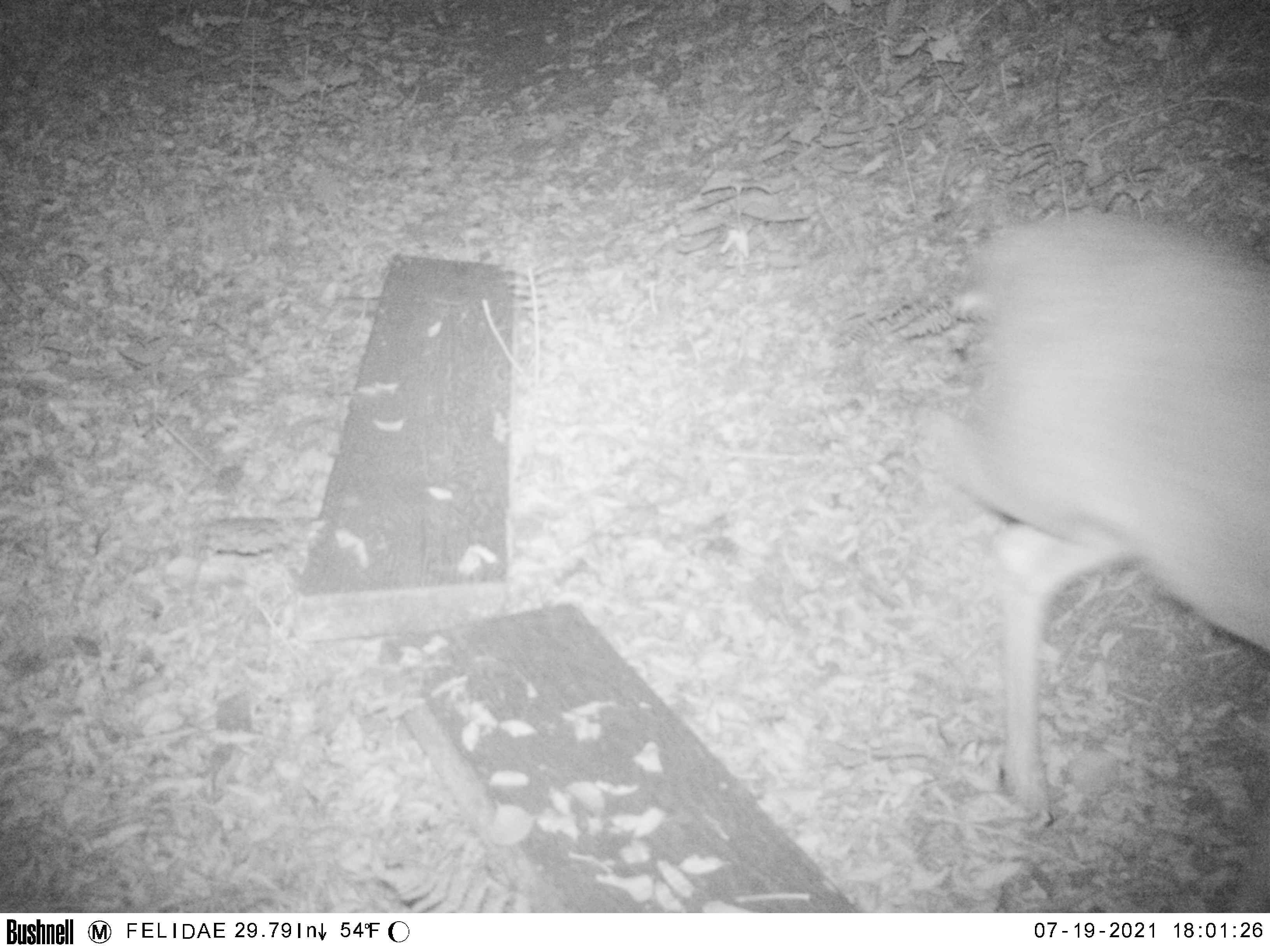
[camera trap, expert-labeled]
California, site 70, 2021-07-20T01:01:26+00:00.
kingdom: Animalia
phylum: Chordata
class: Mammalia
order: Artiodactyla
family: Cervidae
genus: Odocoileus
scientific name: Odocoileus hemionus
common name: mule deer